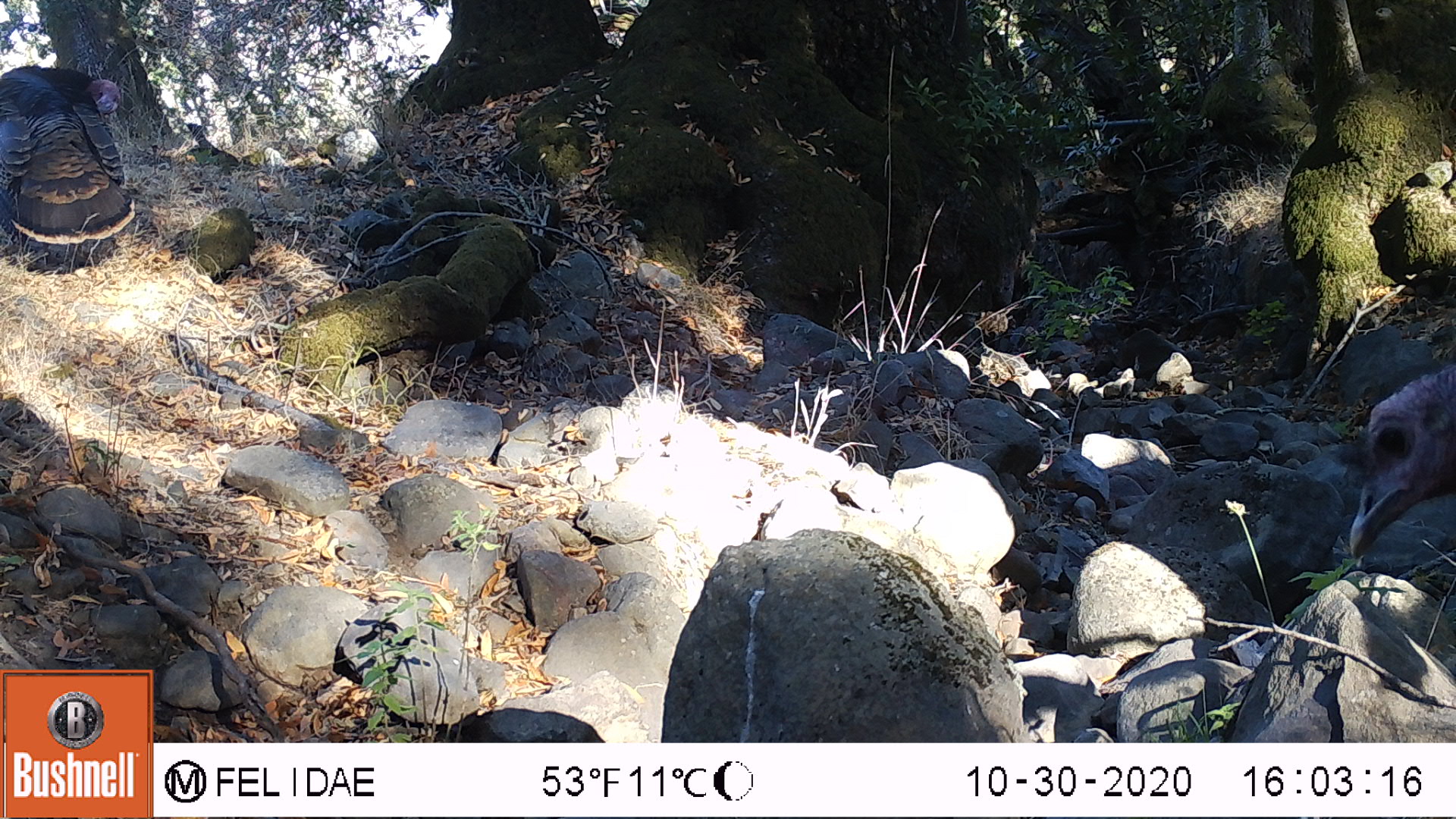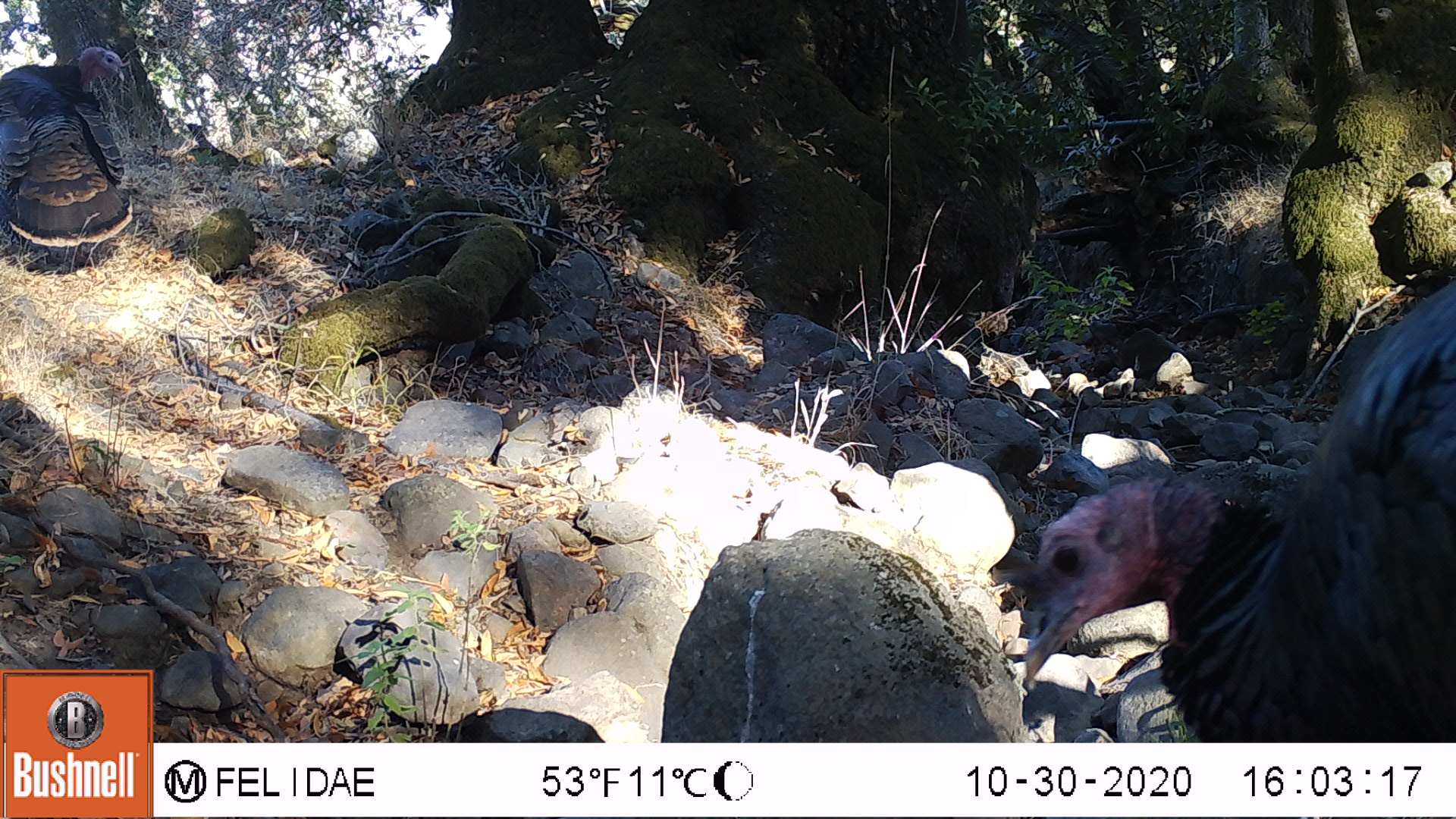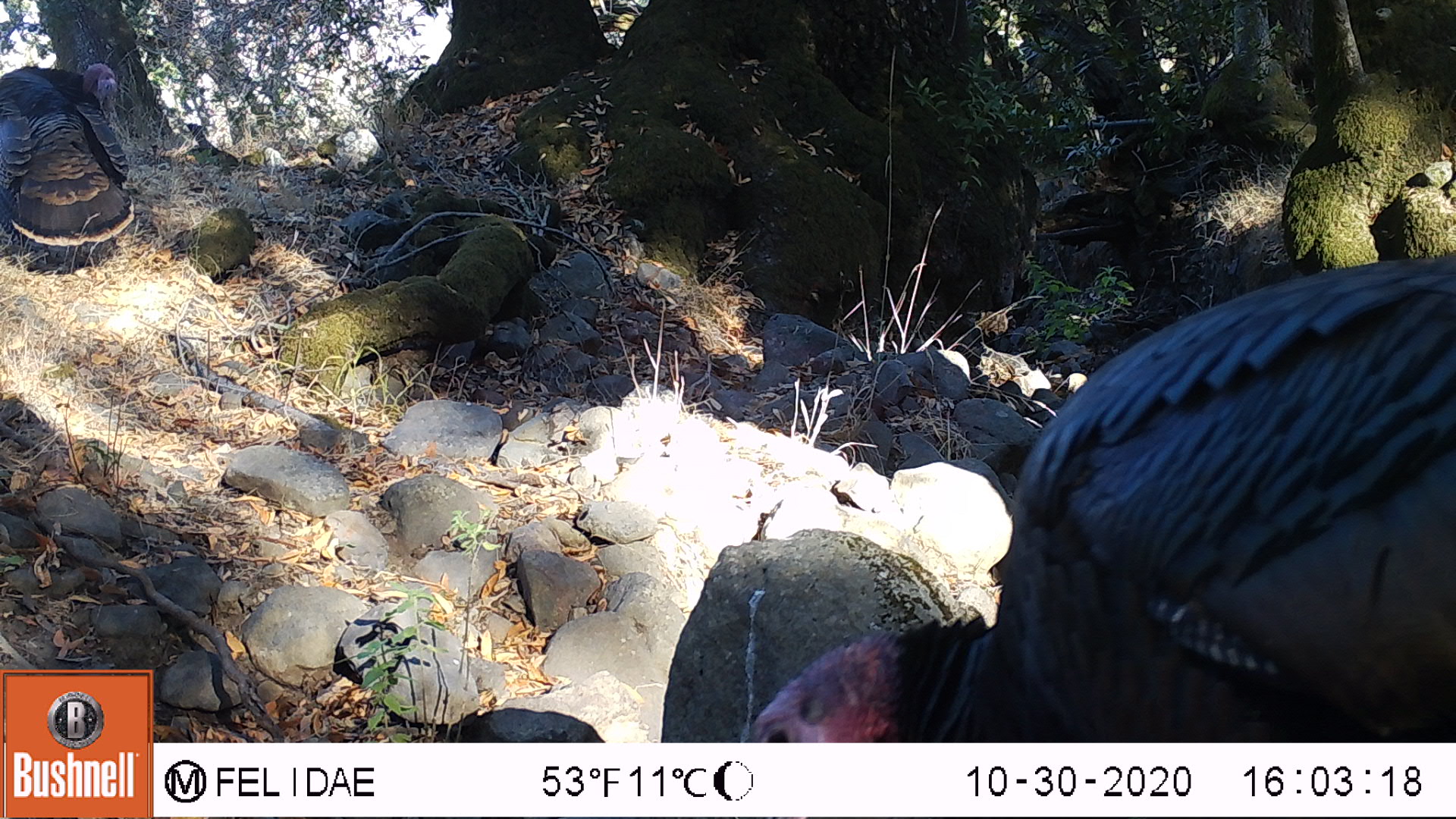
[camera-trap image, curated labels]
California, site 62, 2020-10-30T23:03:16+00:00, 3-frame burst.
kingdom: Animalia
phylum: Chordata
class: Aves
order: Galliformes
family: Phasianidae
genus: Meleagris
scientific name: Meleagris gallopavo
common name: turkey